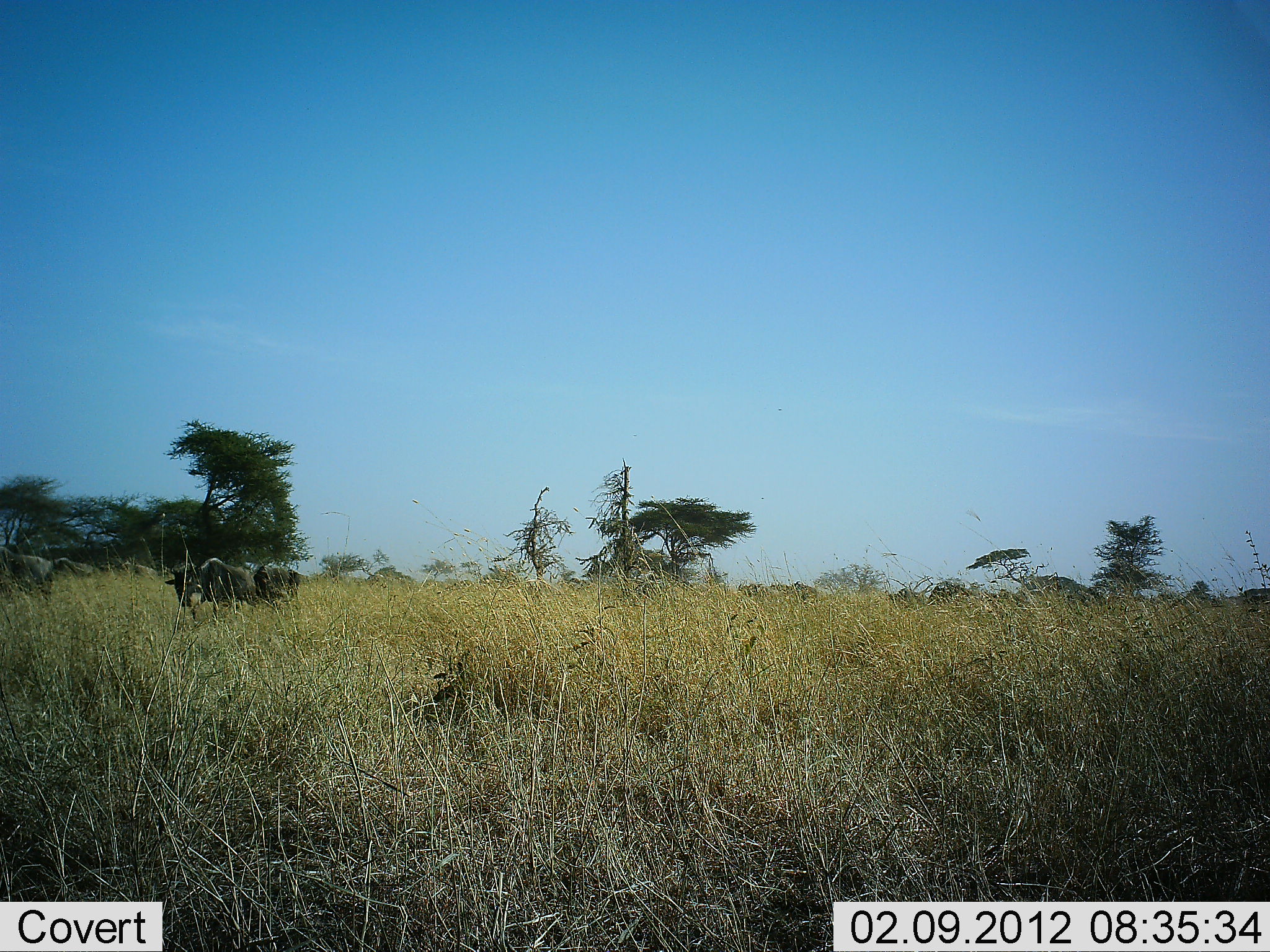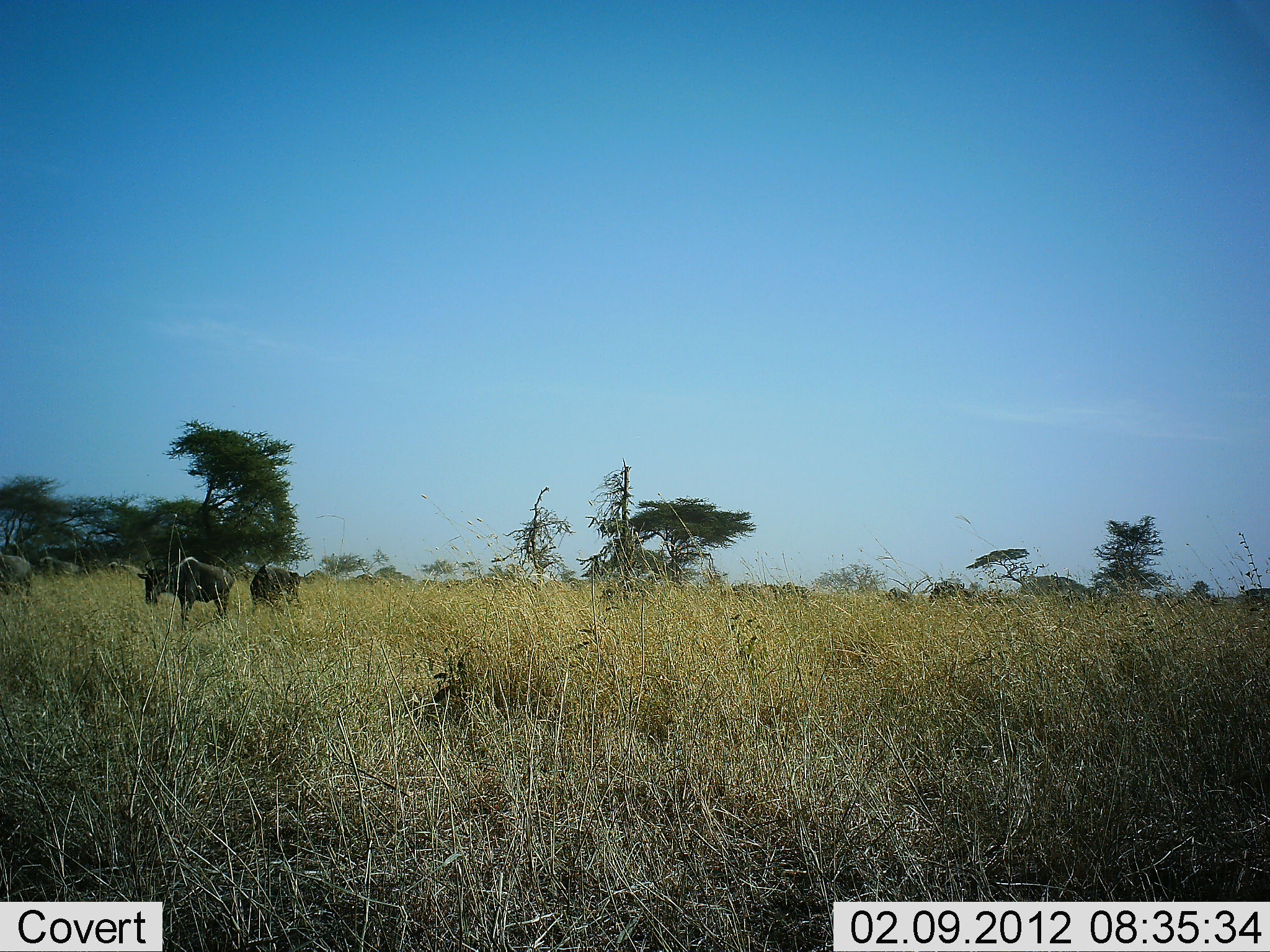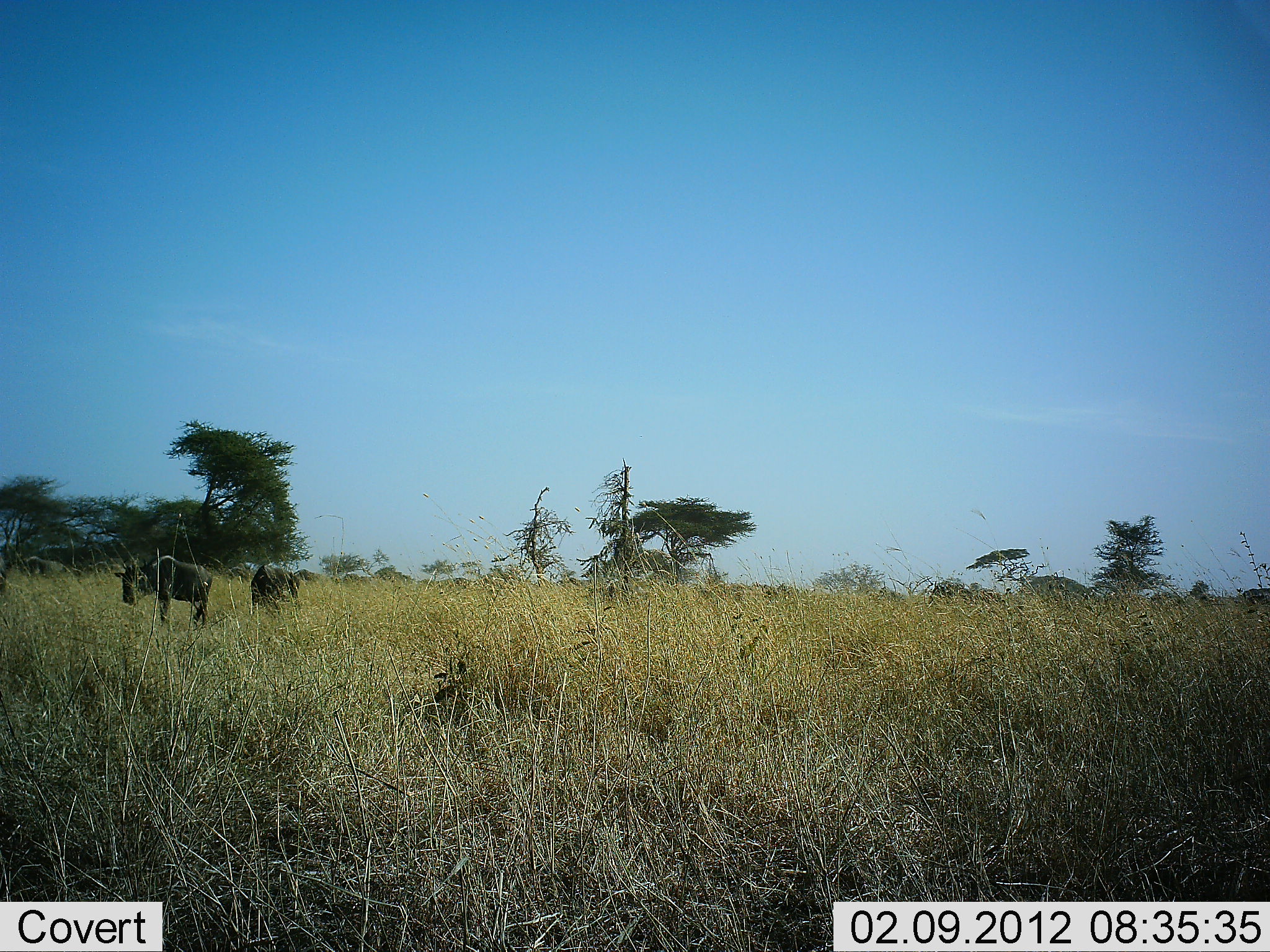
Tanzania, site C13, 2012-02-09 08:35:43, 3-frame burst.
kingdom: Animalia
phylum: Chordata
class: Mammalia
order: Artiodactyla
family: Bovidae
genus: Connochaetes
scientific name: Connochaetes taurinus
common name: blue wildebeest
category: wildebeest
Wildebeest (blue wildebeest) (Connochaetes taurinus), count 11-50. Behavior (volunteer vote fractions): standing 7%, resting 0%, moving 87%, interacting 0%. Young present (vote fraction): 0%. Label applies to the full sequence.